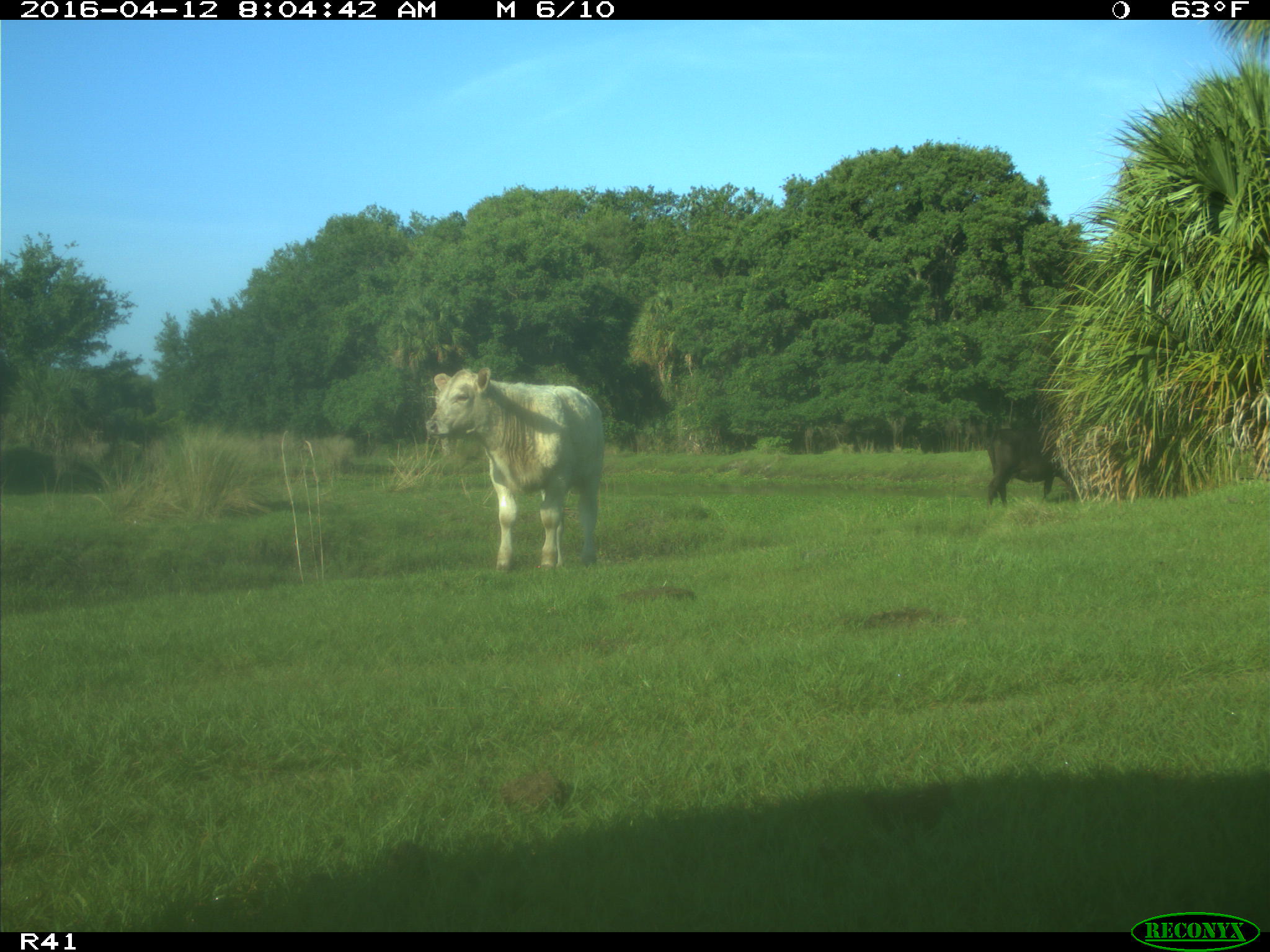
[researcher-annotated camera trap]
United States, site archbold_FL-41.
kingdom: Animalia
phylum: Chordata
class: Mammalia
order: Artiodactyla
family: Bovidae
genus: Bos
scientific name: Bos taurus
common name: domestic cow